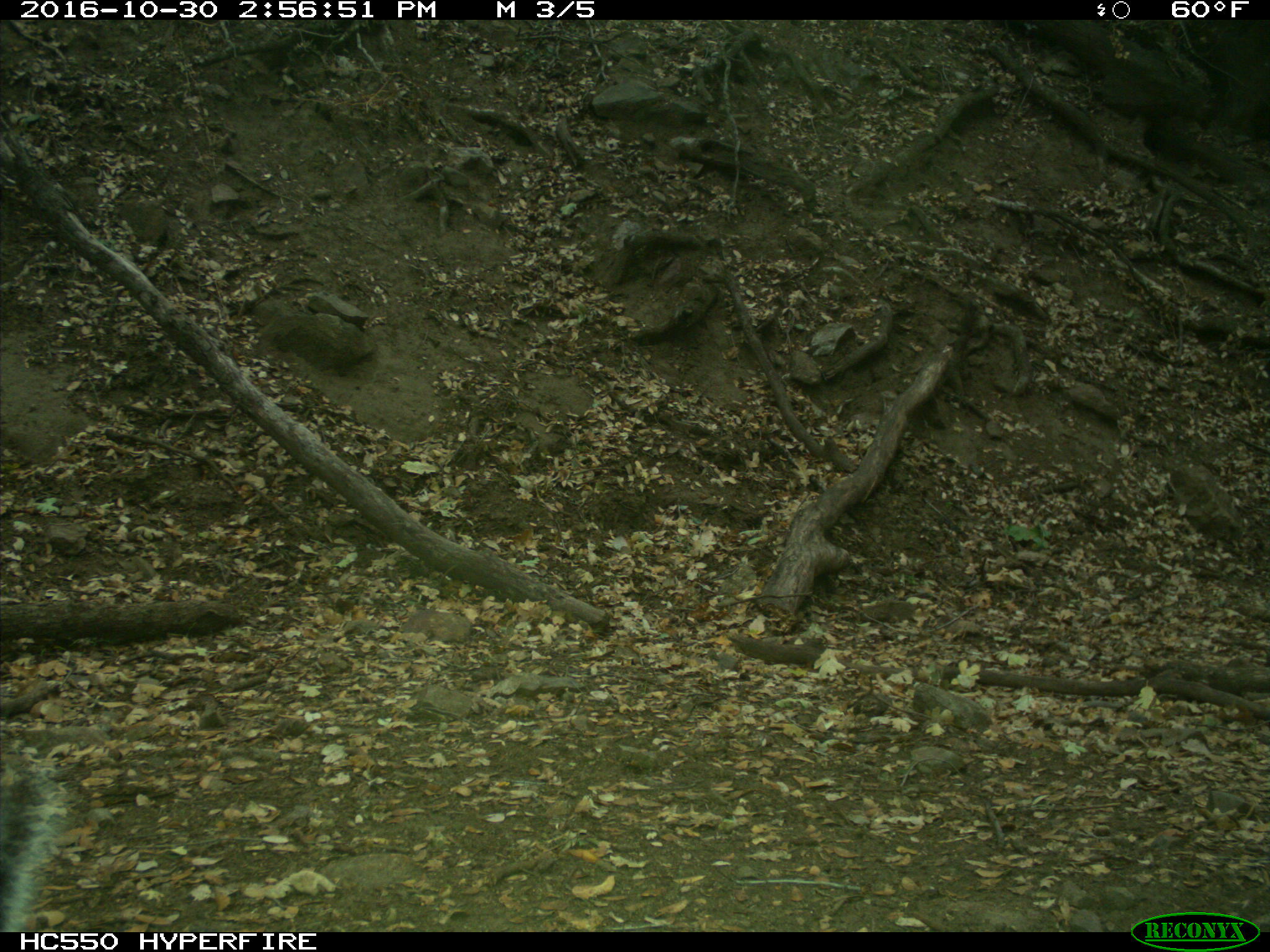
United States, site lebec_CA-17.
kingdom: Animalia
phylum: Chordata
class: Mammalia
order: Rodentia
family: Sciuridae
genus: Sciurus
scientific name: Sciurus carolinensis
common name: eastern gray squirrel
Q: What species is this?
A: Sciurus carolinensis (eastern gray squirrel).